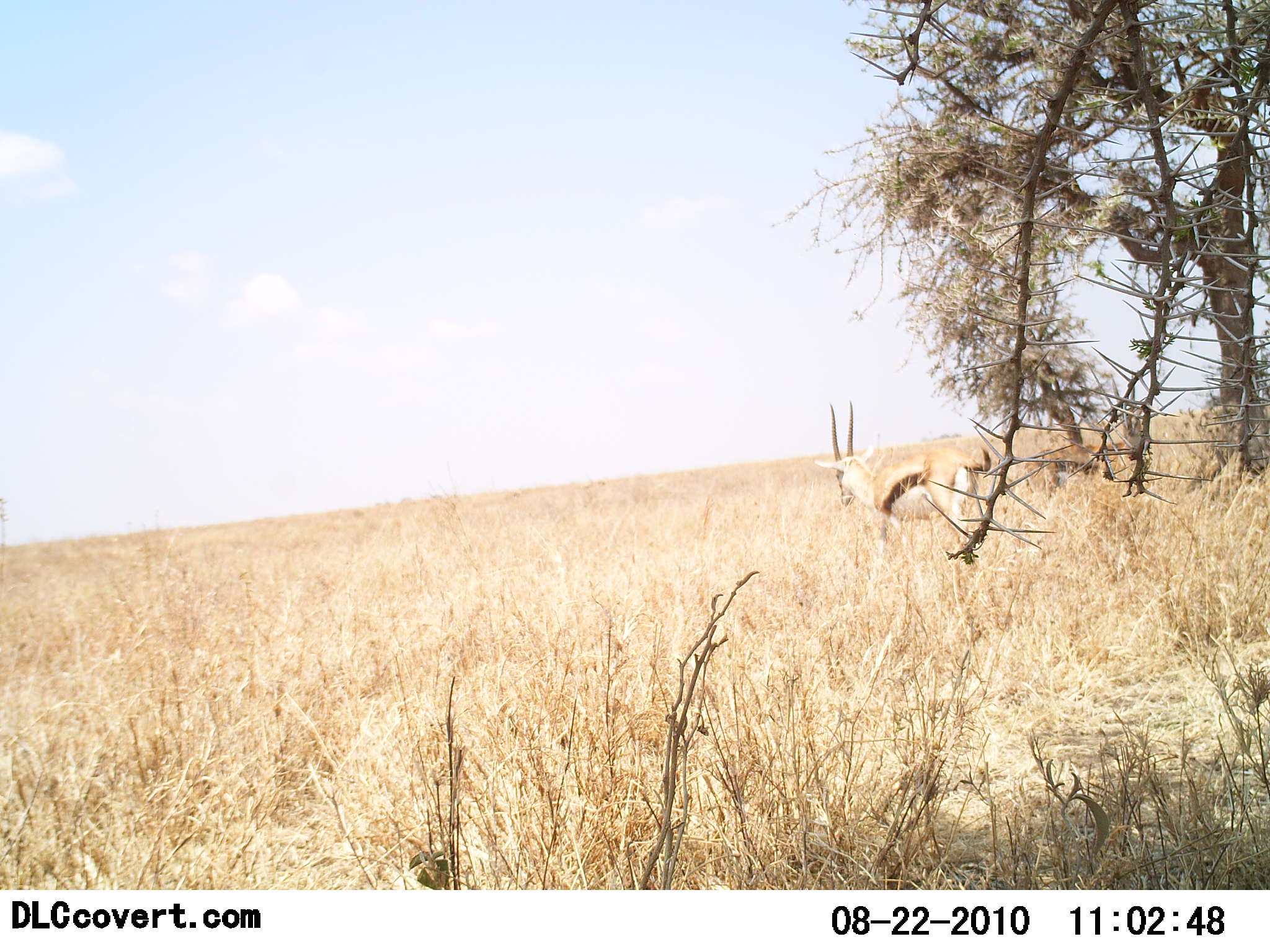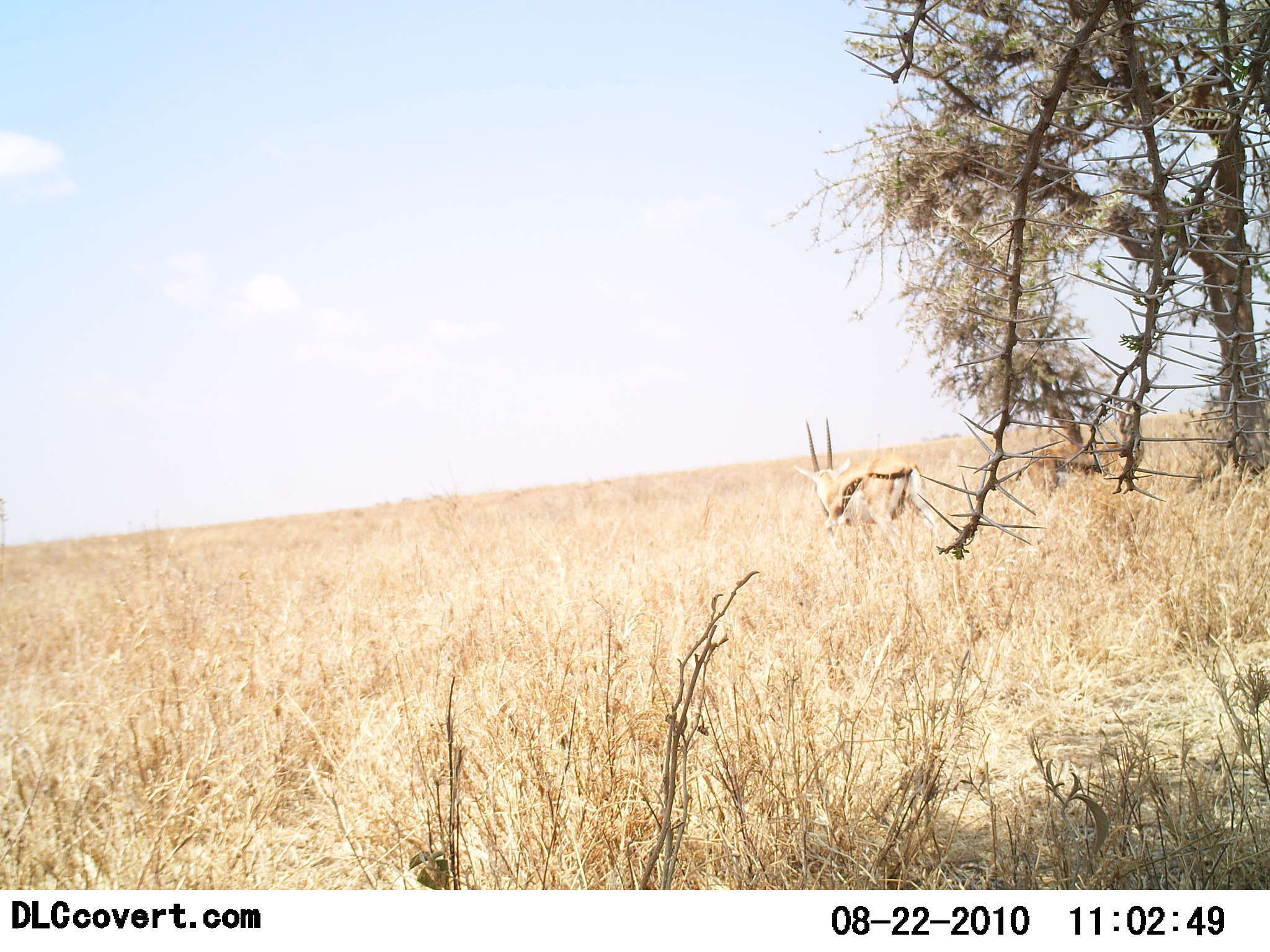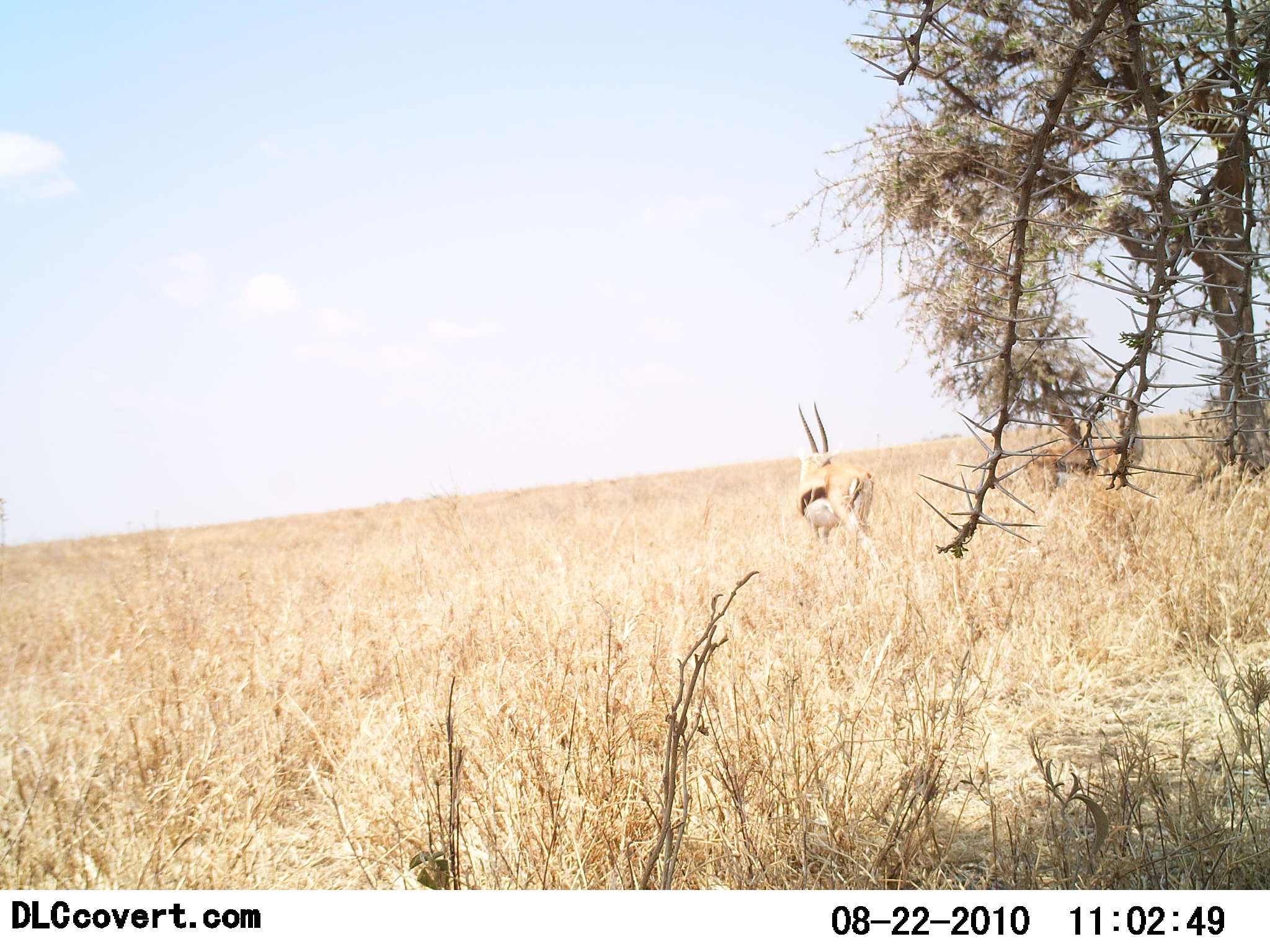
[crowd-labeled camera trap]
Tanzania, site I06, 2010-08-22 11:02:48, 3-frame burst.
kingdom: Animalia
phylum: Chordata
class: Mammalia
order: Artiodactyla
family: Bovidae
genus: Eudorcas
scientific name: Eudorcas thomsonii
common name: thomson's gazelle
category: gazellethomsons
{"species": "gazellethomsons (thomson's gazelle) (Eudorcas thomsonii)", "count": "1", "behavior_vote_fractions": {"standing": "23%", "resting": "0%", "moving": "85%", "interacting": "0%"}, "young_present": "0%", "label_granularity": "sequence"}